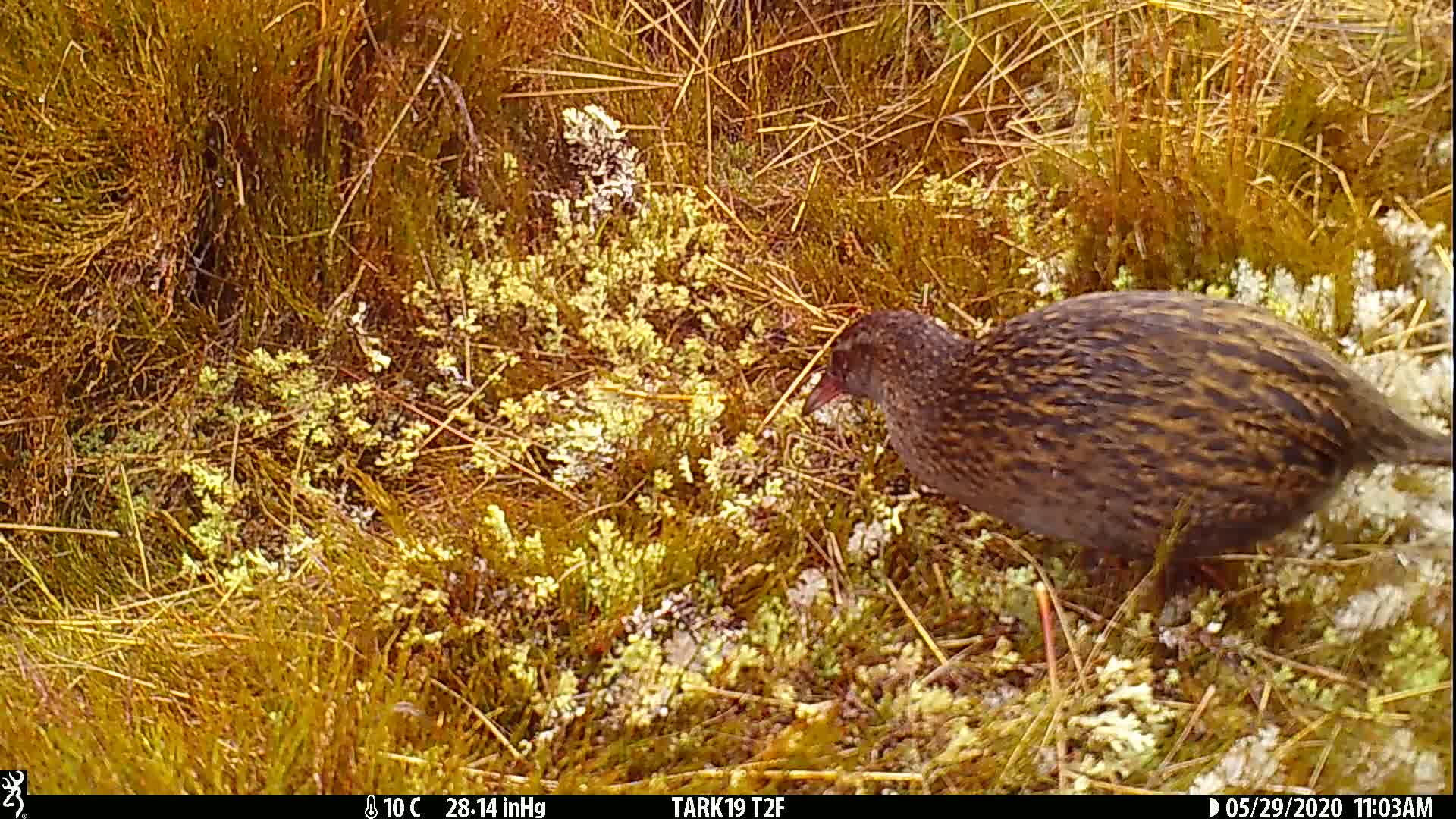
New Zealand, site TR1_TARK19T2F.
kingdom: Animalia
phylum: Chordata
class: Aves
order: Gruiformes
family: Rallidae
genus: Gallirallus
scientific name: Gallirallus australis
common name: weka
Weka (Gallirallus australis).